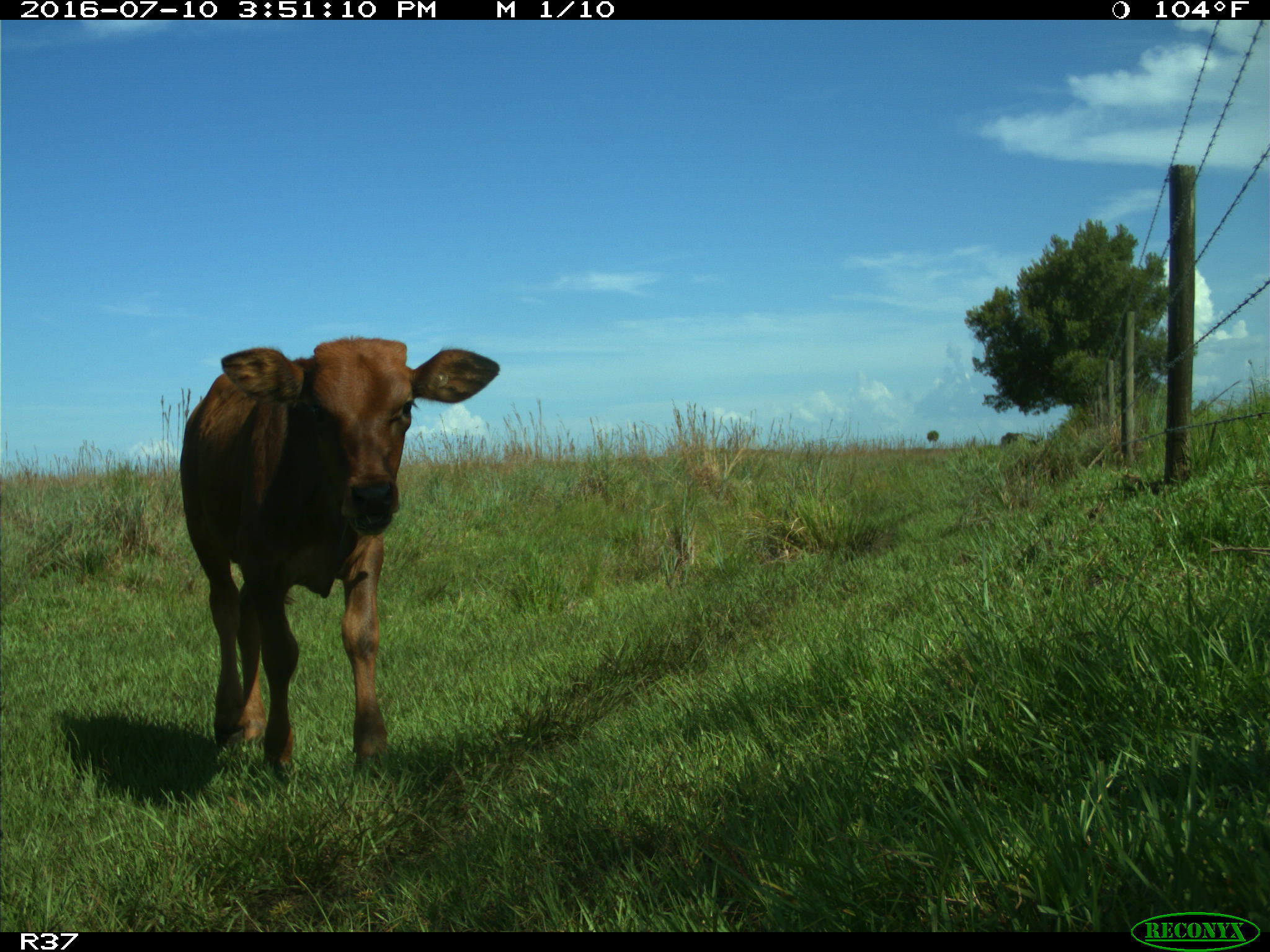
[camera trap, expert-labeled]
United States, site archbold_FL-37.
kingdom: Animalia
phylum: Chordata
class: Mammalia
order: Artiodactyla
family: Bovidae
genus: Bos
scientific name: Bos taurus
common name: domestic cow